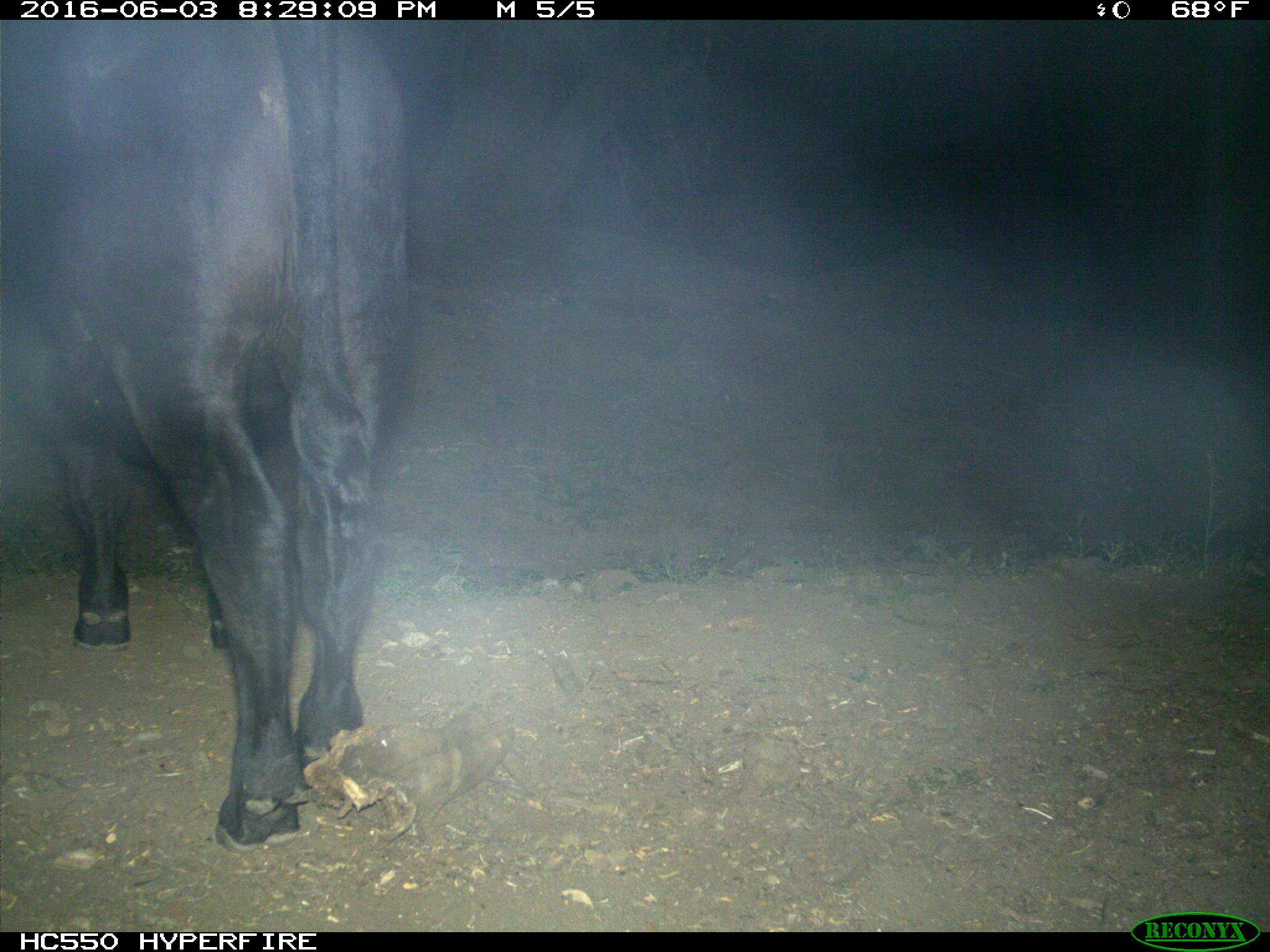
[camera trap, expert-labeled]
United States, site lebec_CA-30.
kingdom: Animalia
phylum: Chordata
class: Mammalia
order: Artiodactyla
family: Bovidae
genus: Bos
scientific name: Bos taurus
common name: domestic cow